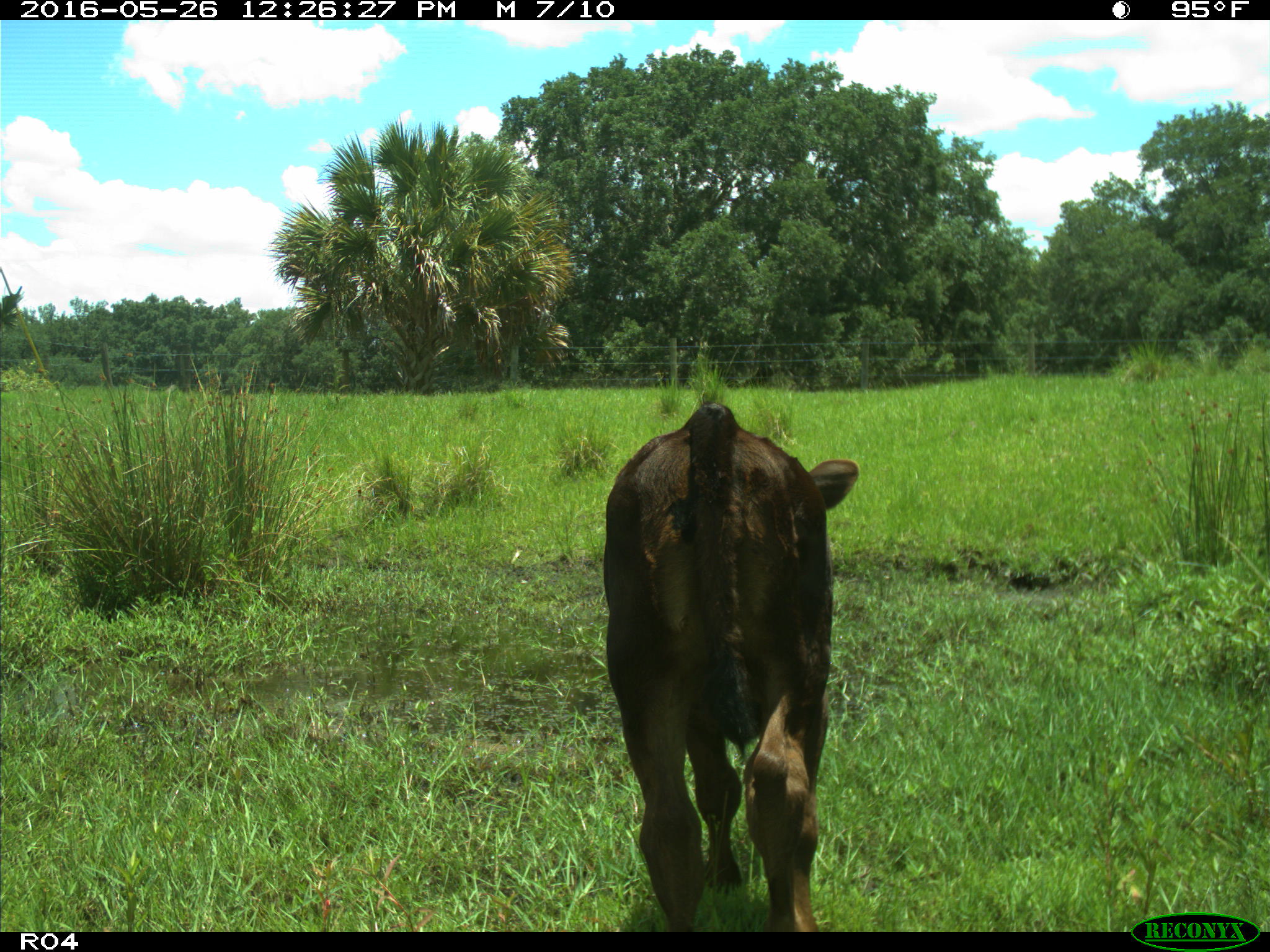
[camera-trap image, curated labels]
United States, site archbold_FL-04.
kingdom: Animalia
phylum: Chordata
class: Mammalia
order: Artiodactyla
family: Bovidae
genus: Bos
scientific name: Bos taurus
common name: domestic cow